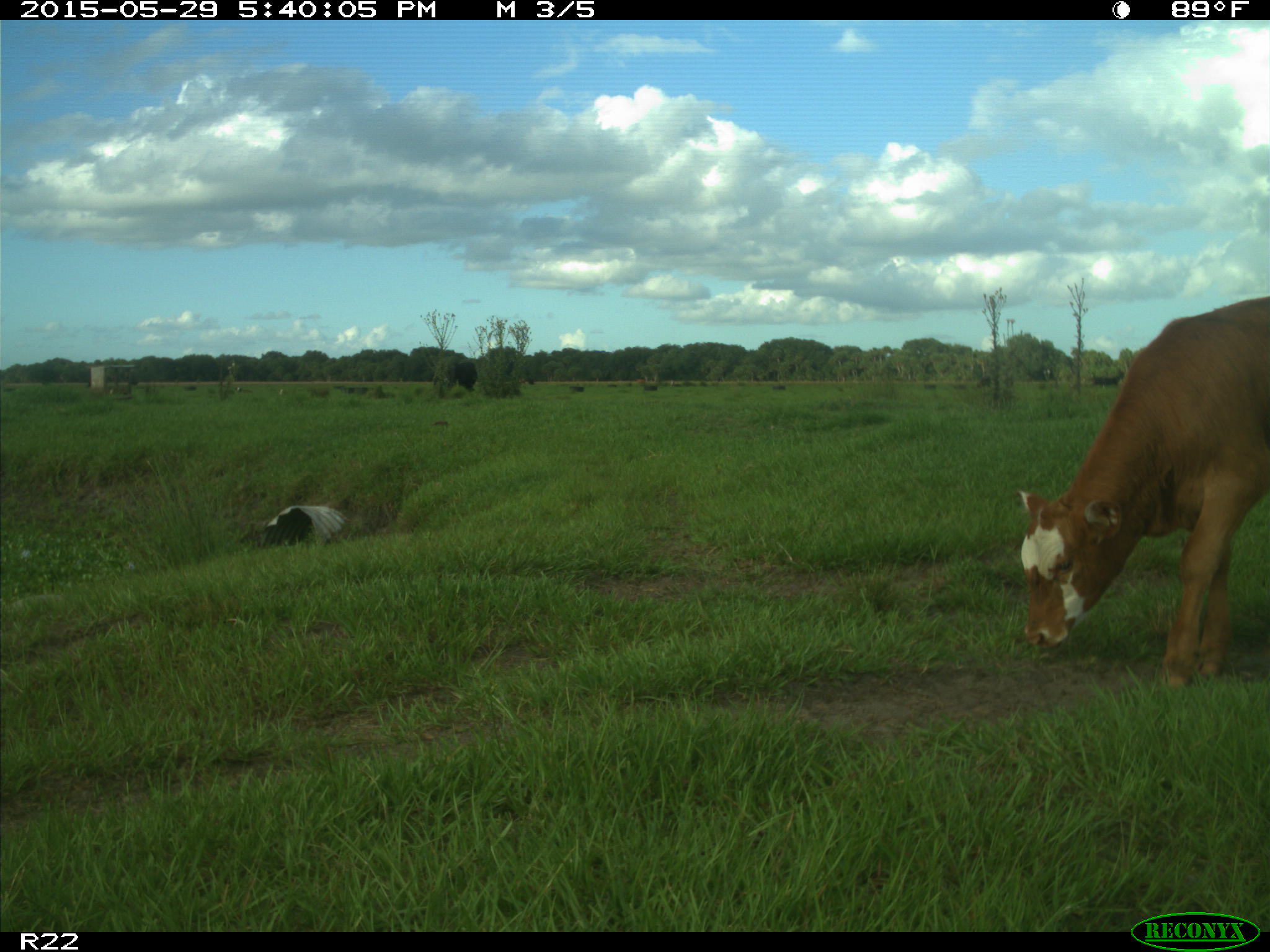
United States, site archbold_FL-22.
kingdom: Animalia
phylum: Chordata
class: Mammalia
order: Artiodactyla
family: Bovidae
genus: Bos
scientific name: Bos taurus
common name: domestic cow